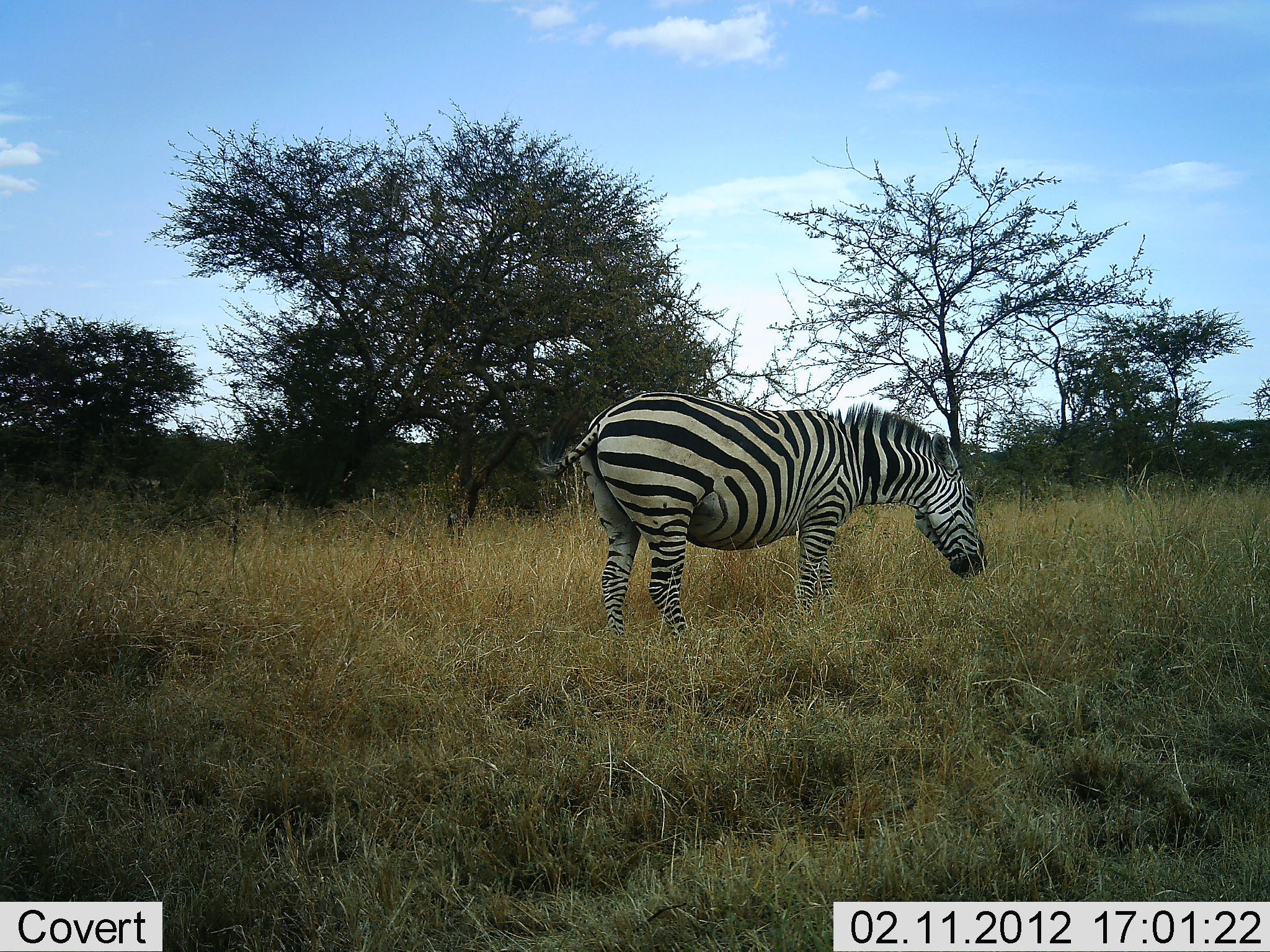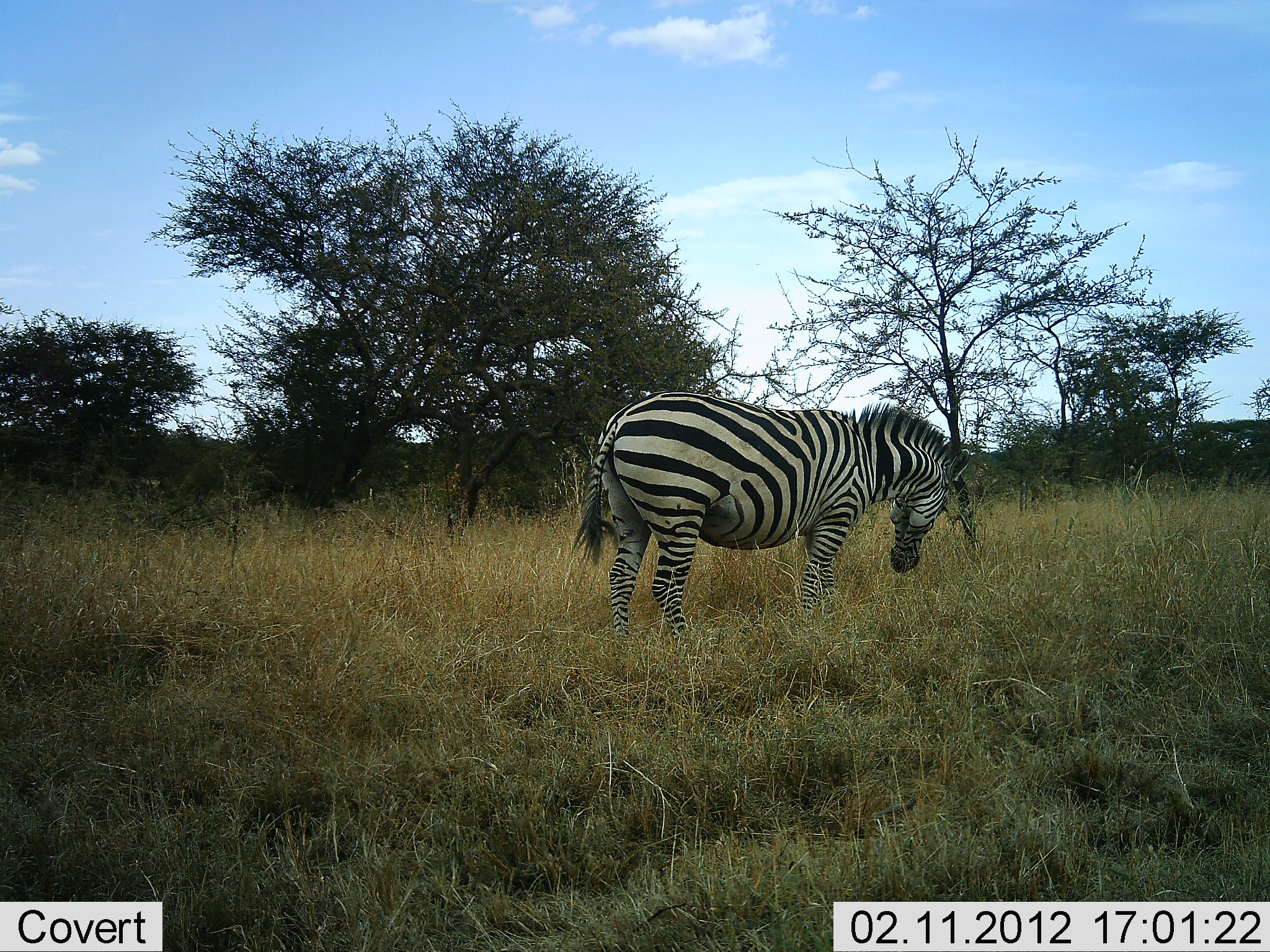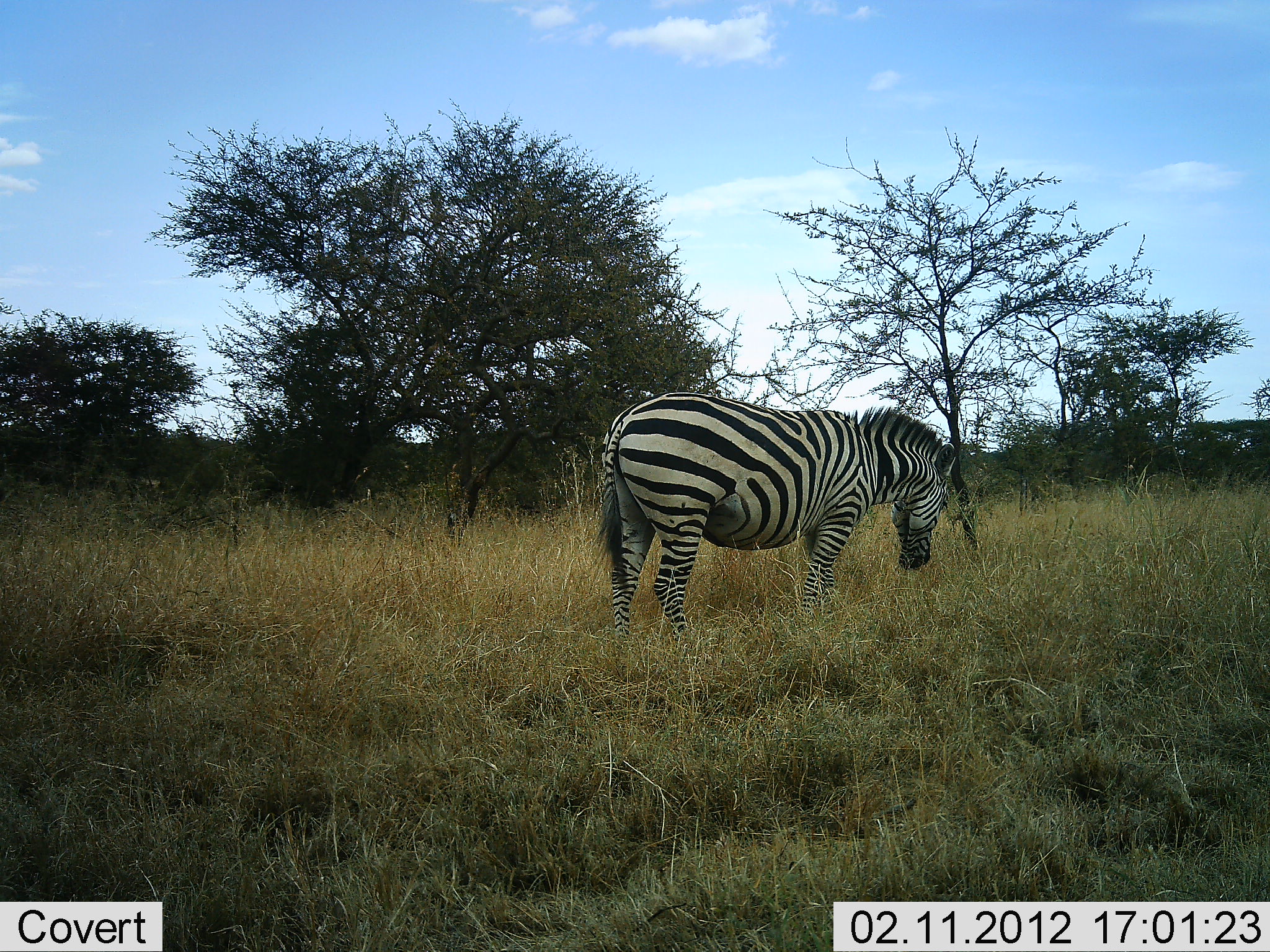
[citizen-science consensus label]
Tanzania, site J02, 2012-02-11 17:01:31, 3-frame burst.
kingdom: Animalia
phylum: Chordata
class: Mammalia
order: Perissodactyla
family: Equidae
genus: Equus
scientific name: Equus quagga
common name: plains zebra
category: zebra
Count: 1.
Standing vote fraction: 63%.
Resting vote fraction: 0%.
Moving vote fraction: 13%.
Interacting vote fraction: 0%.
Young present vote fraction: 0%.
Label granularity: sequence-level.